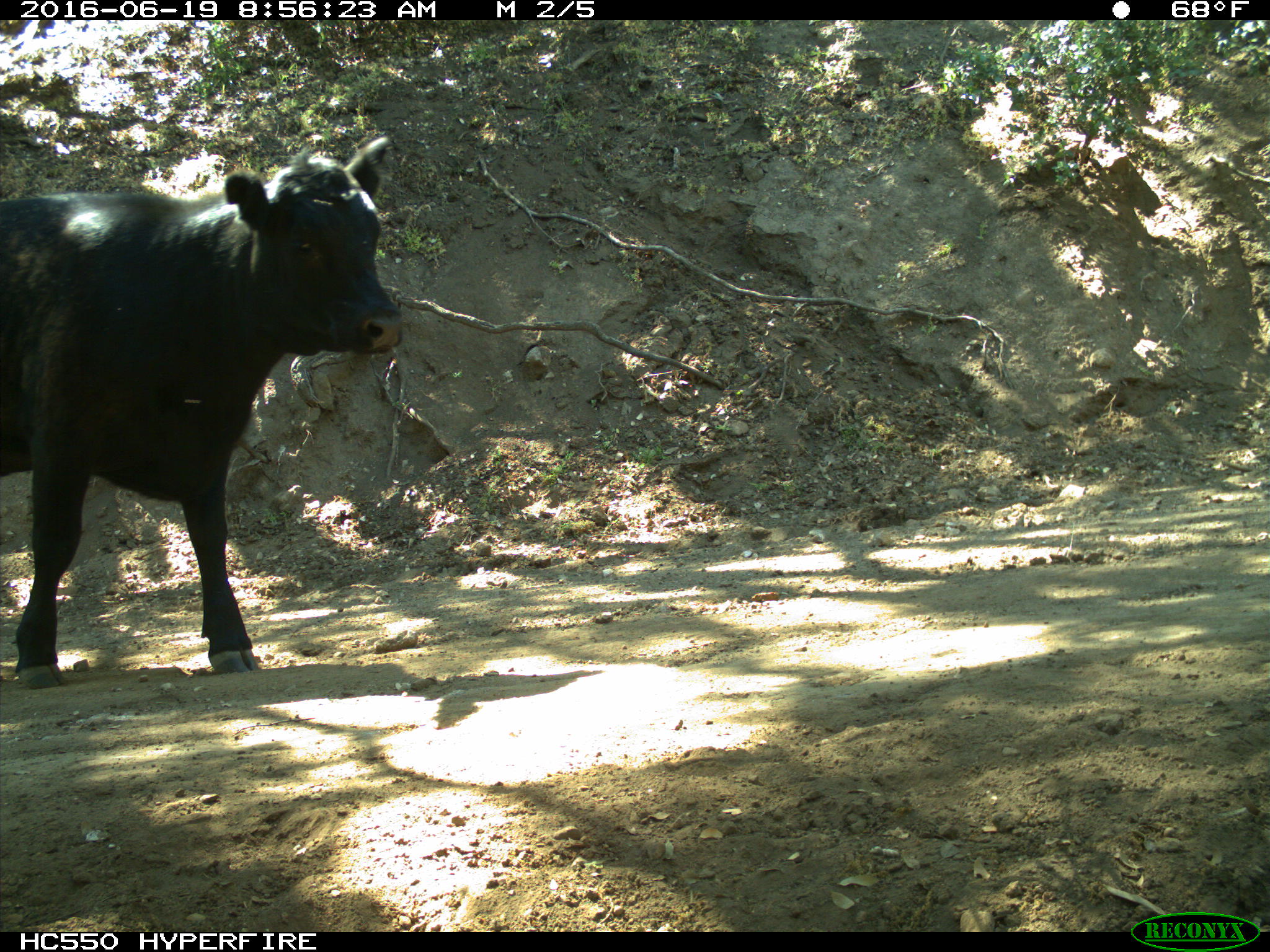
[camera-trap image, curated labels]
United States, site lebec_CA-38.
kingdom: Animalia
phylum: Chordata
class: Mammalia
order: Artiodactyla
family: Bovidae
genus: Bos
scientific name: Bos taurus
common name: domestic cow